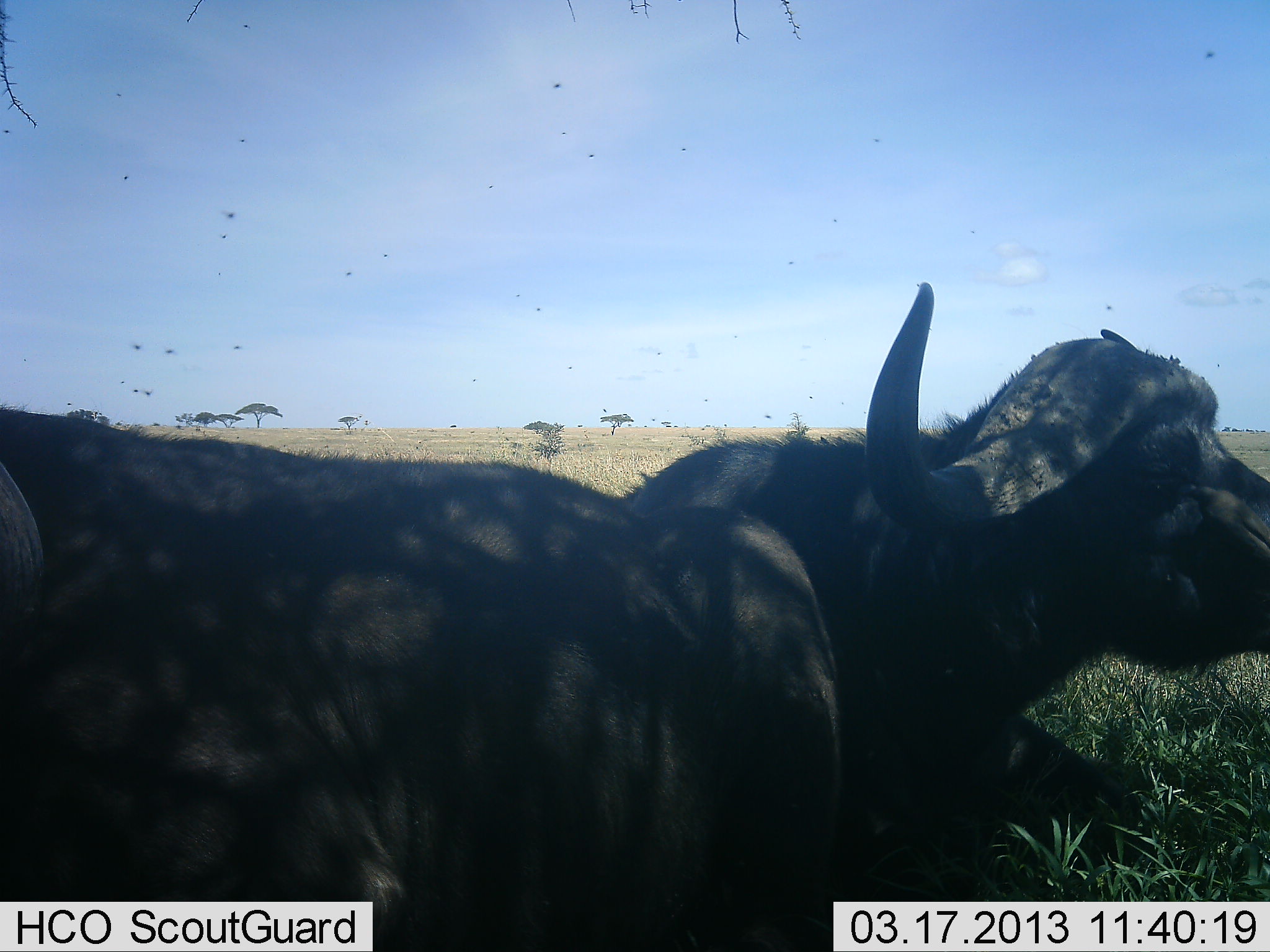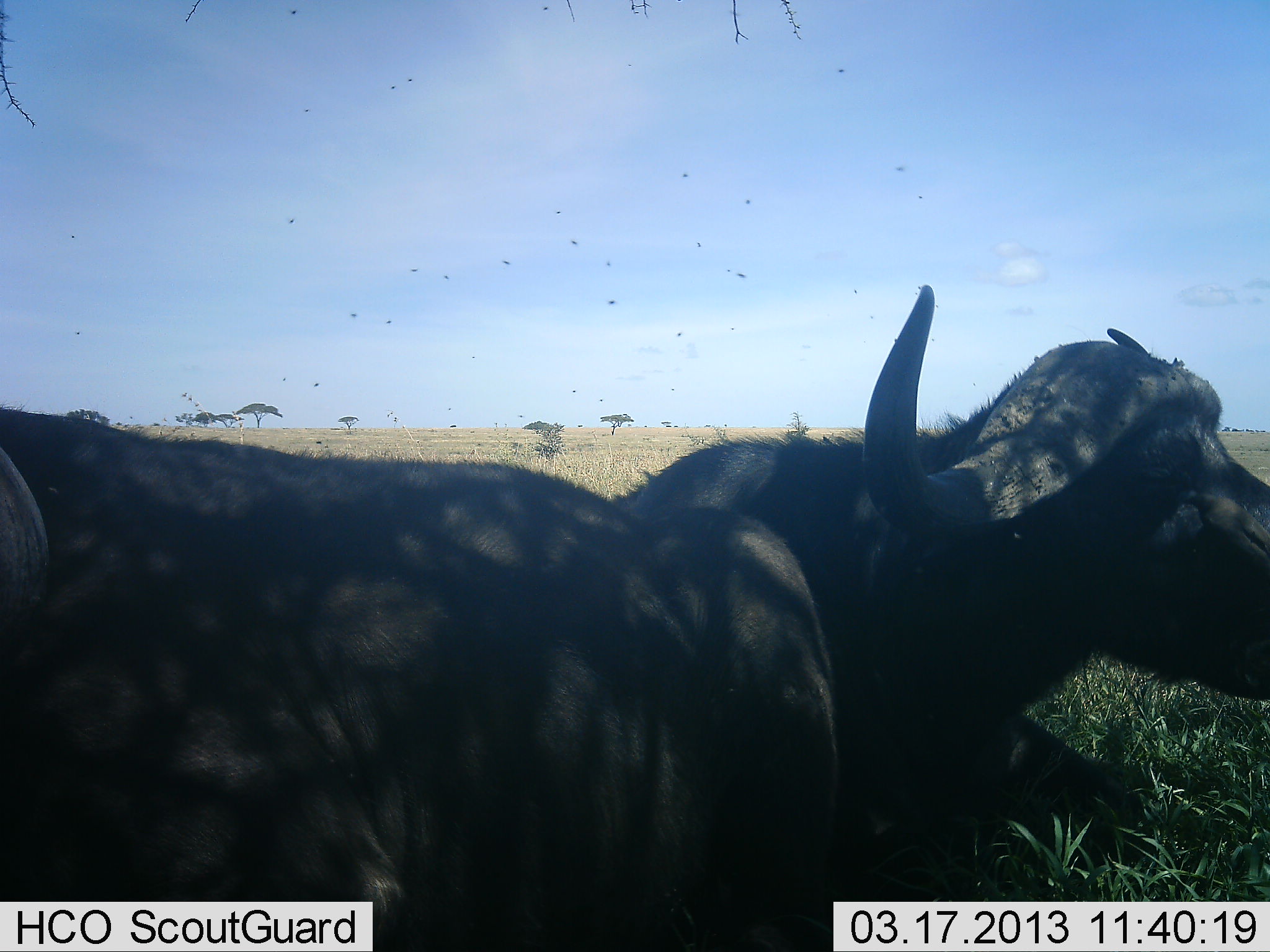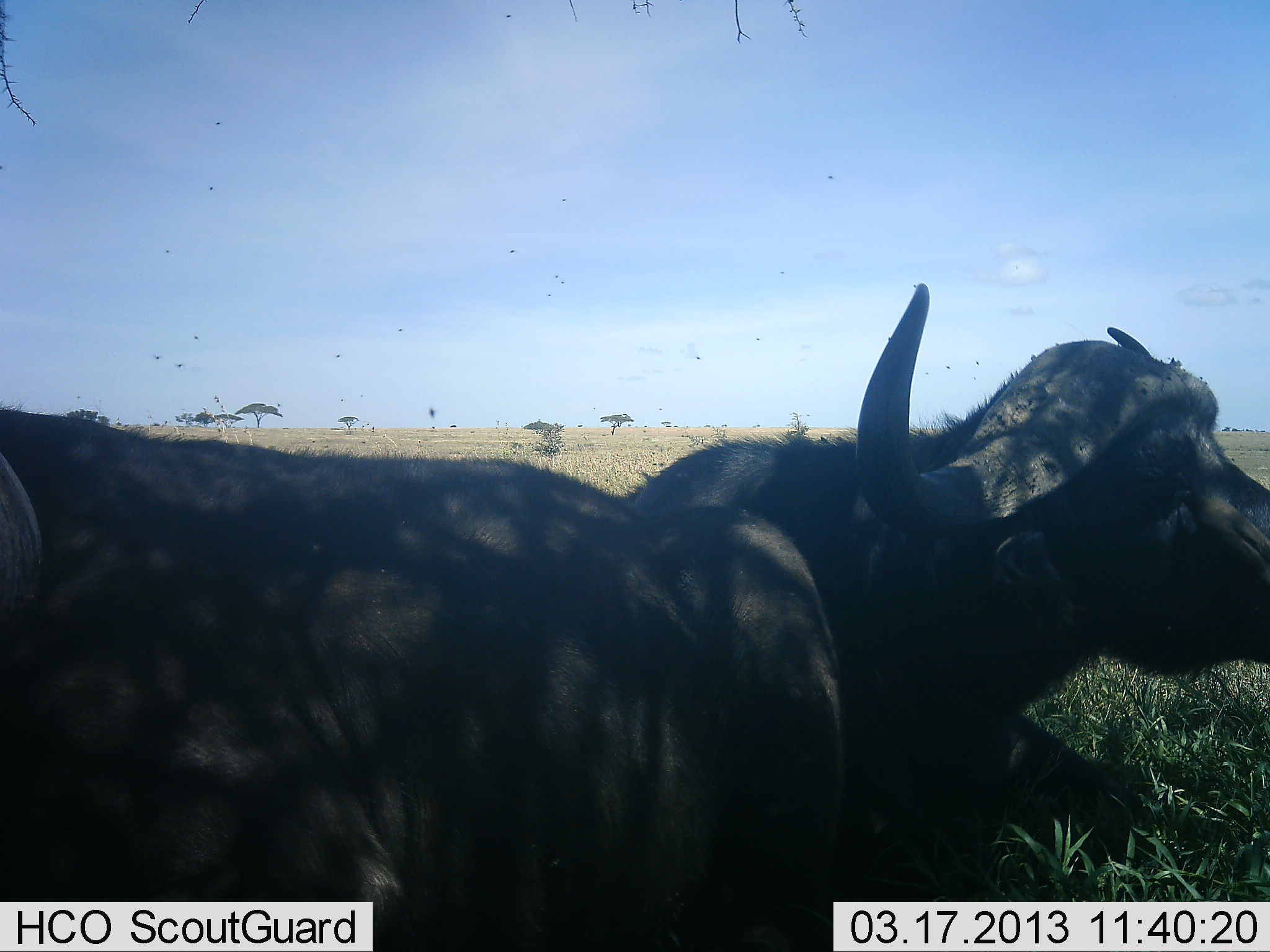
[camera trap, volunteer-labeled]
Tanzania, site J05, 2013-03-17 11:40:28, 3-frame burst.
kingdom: Animalia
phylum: Chordata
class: Mammalia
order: Artiodactyla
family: Bovidae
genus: Syncerus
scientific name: Syncerus caffer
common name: cape buffalo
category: buffalo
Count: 2.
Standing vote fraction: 4%.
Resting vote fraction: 96%.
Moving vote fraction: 0%.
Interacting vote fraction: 0%.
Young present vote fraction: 0%.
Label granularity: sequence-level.